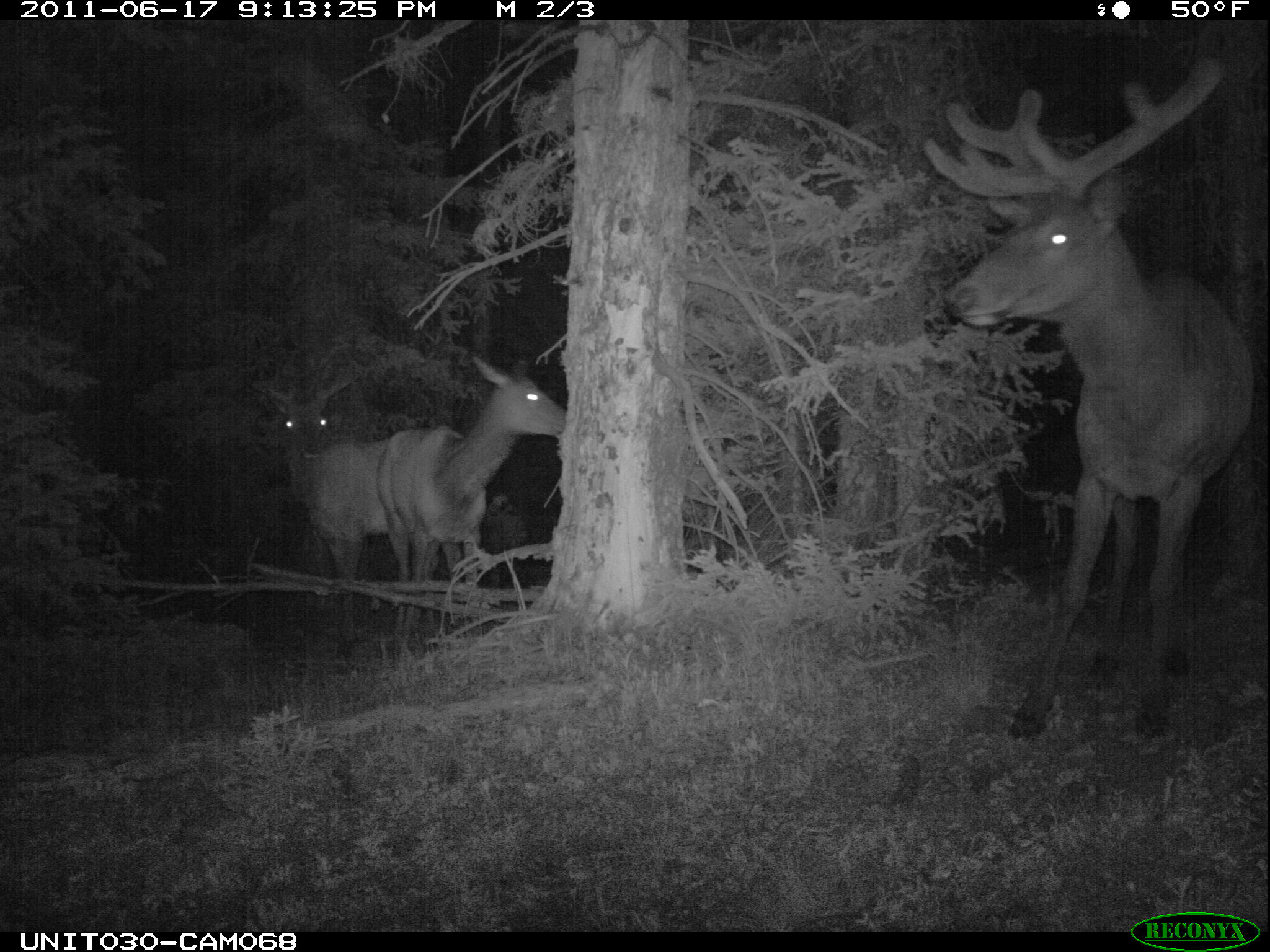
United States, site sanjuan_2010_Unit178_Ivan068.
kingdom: Animalia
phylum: Chordata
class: Mammalia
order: Artiodactyla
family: Cervidae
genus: Cervus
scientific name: Cervus elaphus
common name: red deer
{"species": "Cervus elaphus (red deer)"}